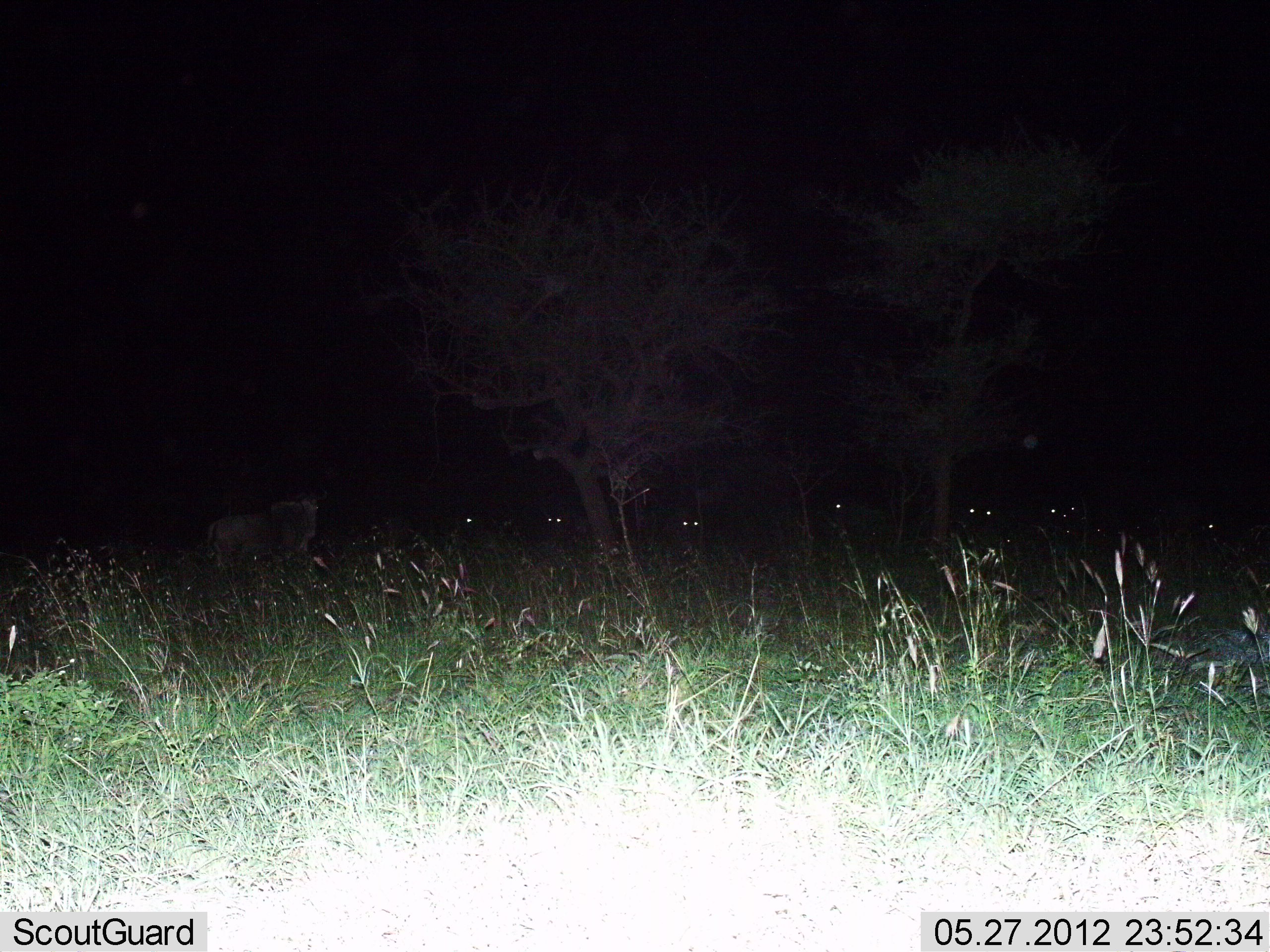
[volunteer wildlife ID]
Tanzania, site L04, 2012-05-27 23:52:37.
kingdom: Animalia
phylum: Chordata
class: Mammalia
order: Artiodactyla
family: Bovidae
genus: Connochaetes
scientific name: Connochaetes taurinus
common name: blue wildebeest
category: wildebeest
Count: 8.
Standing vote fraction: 90%.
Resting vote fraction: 10%.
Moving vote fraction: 10%.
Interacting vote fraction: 0%.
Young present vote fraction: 0%.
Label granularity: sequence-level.